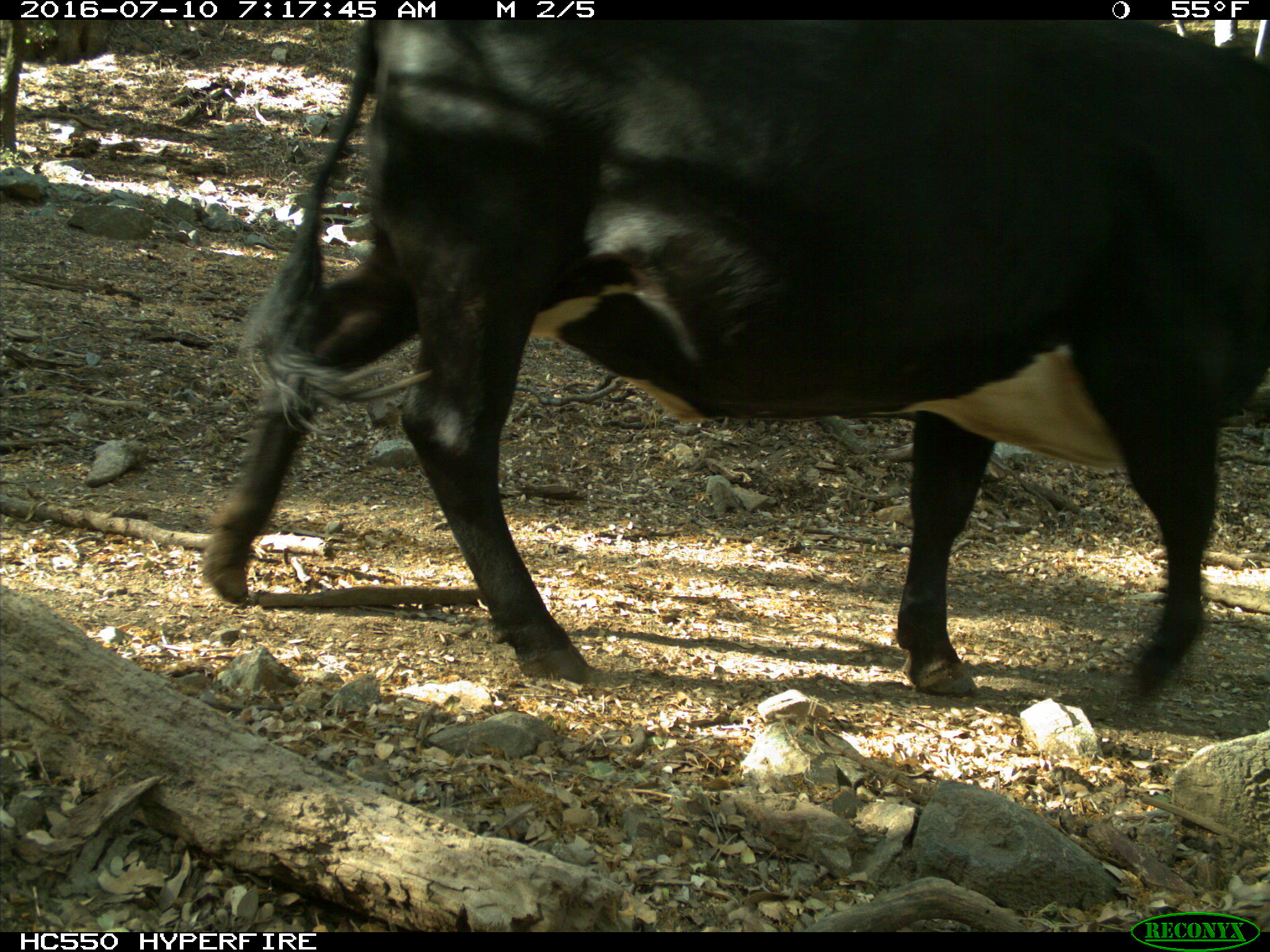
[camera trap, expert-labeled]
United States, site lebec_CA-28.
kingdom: Animalia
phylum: Chordata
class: Mammalia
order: Artiodactyla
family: Bovidae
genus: Bos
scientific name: Bos taurus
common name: domestic cow